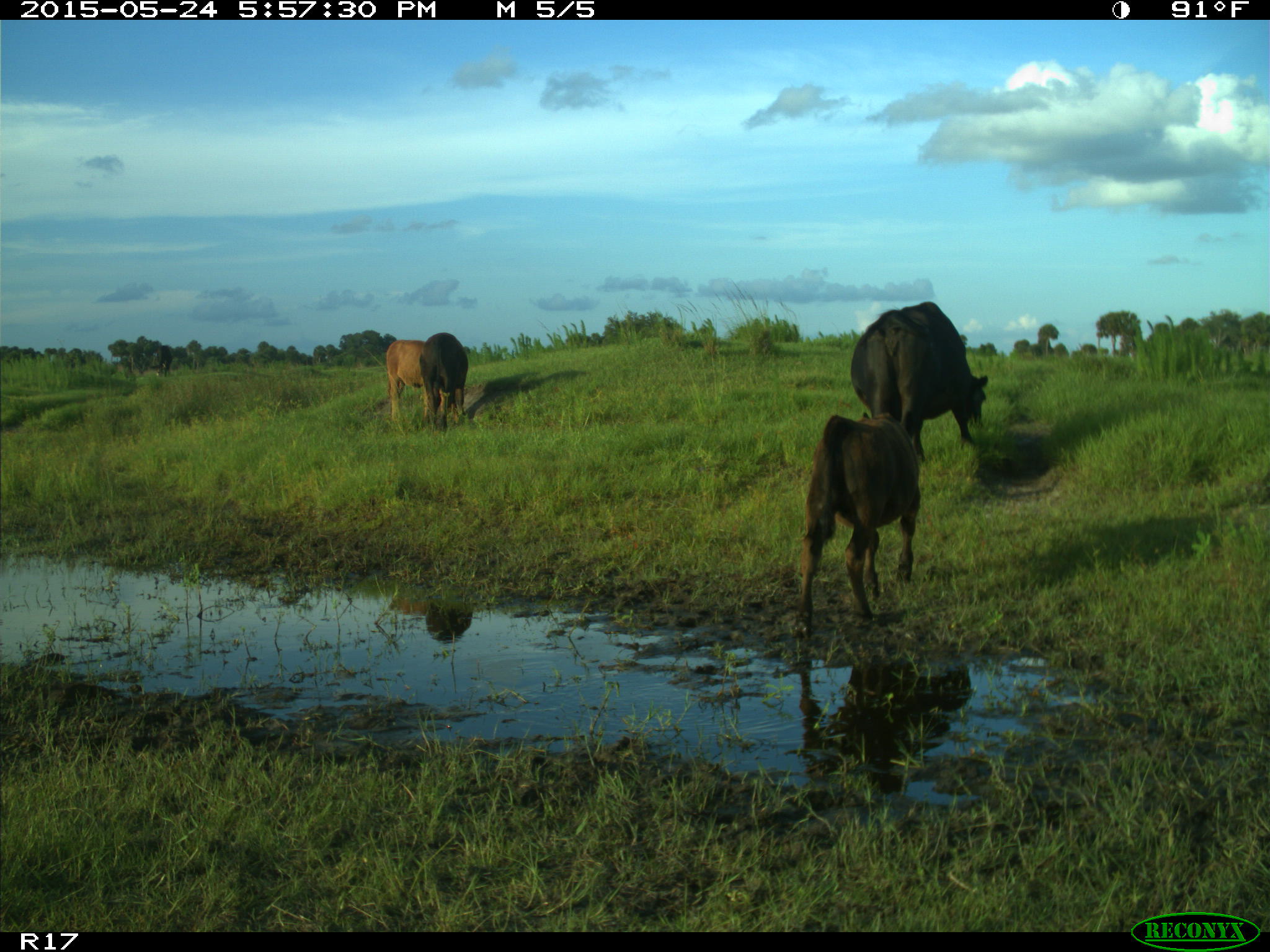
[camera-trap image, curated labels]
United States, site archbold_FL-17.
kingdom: Animalia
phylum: Chordata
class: Mammalia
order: Artiodactyla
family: Bovidae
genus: Bos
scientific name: Bos taurus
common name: domestic cow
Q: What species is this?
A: Bos taurus (domestic cow).